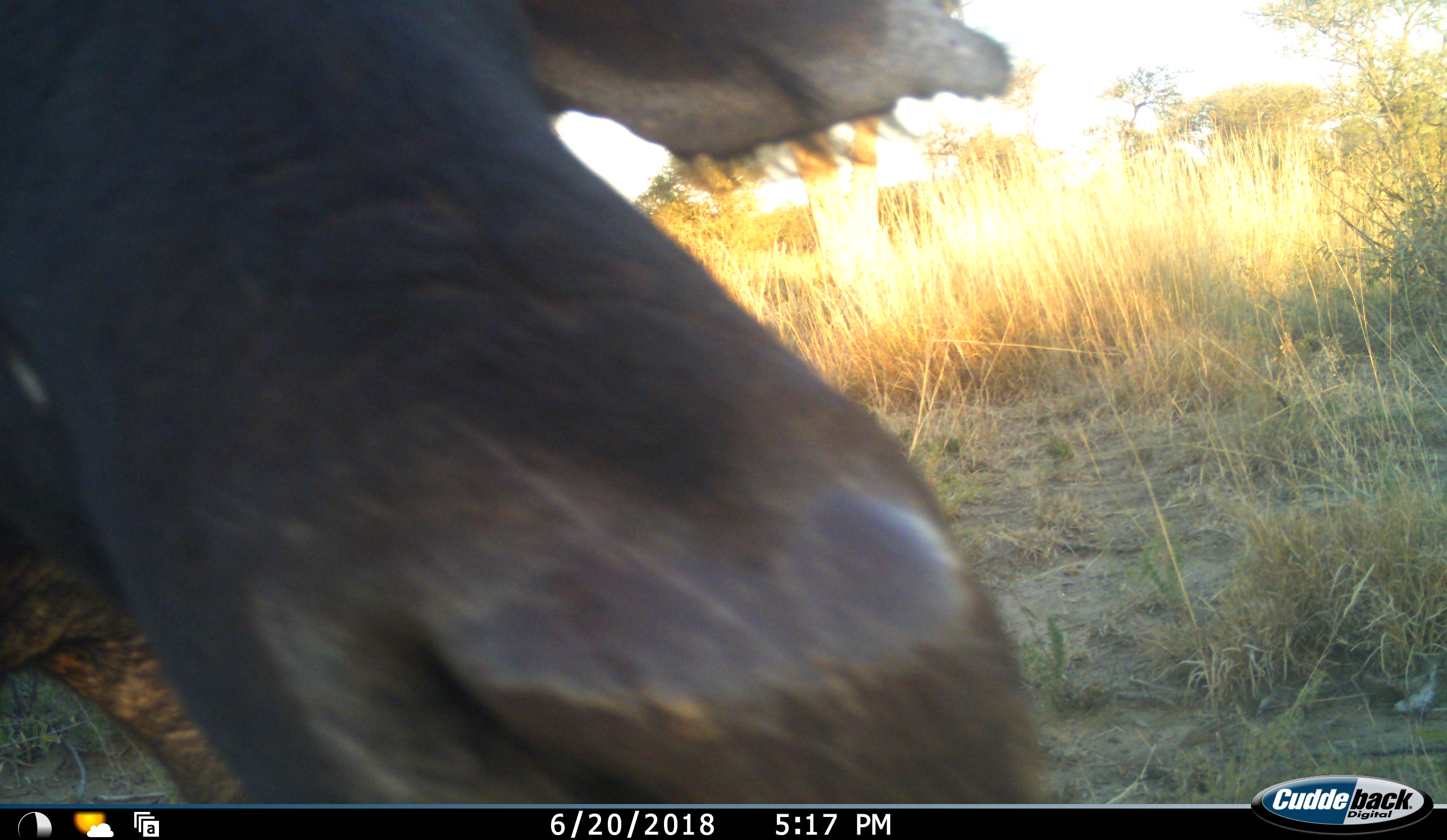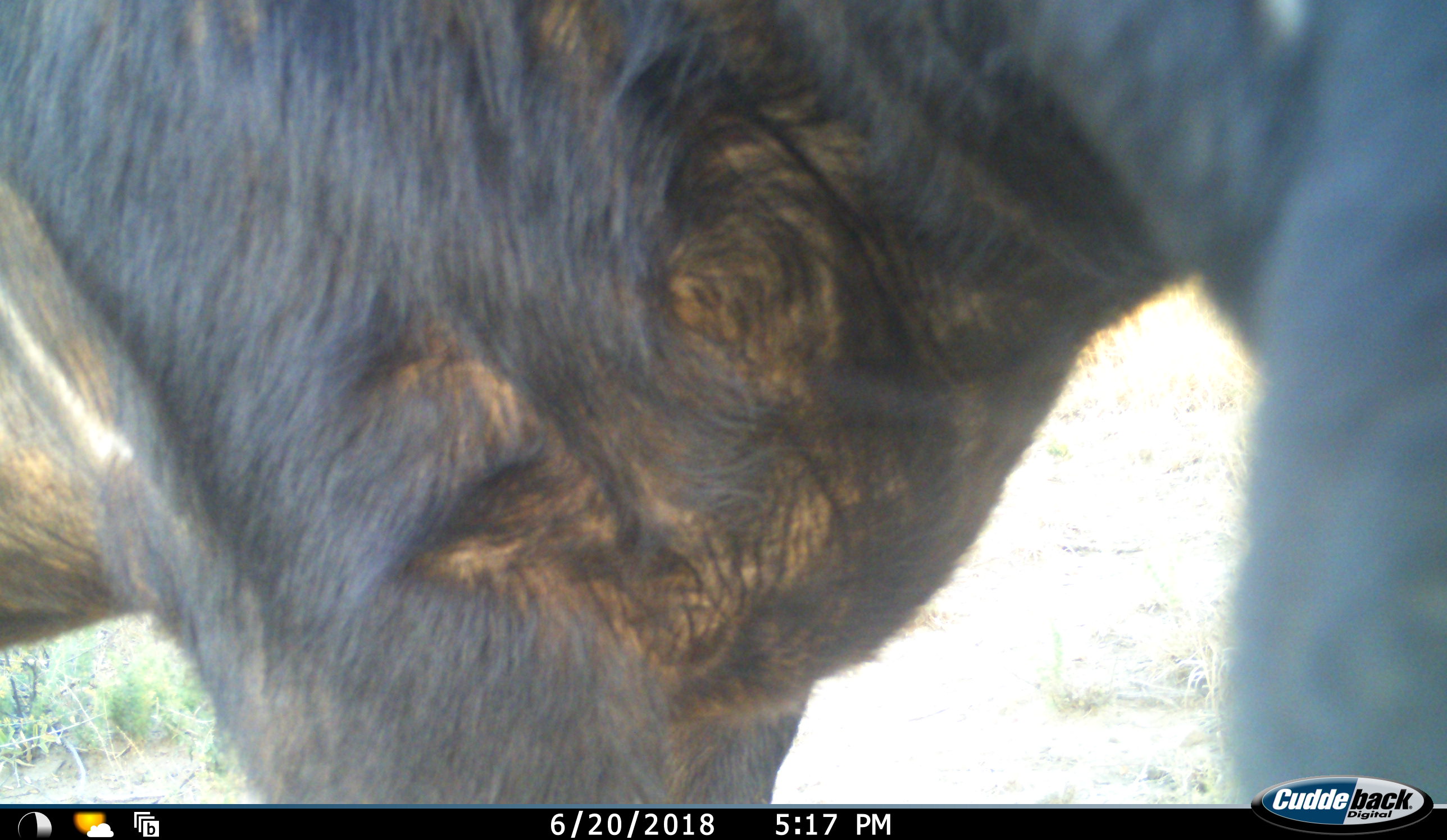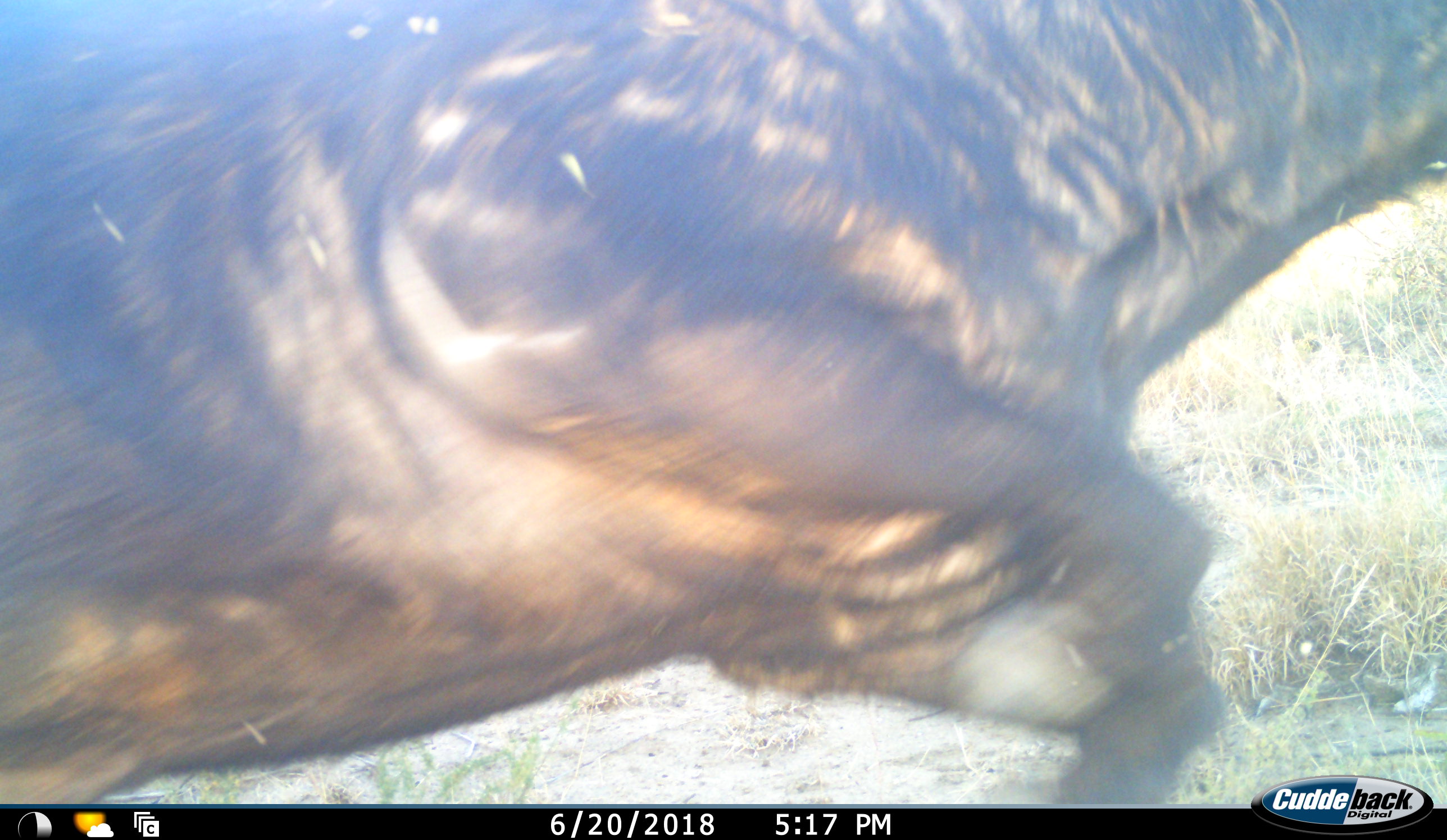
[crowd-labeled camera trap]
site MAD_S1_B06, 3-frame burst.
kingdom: Animalia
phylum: Chordata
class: Mammalia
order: Artiodactyla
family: Bovidae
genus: Connochaetes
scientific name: Connochaetes taurinus taurinus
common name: blue wildebeest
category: wildebeestblue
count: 1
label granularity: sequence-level